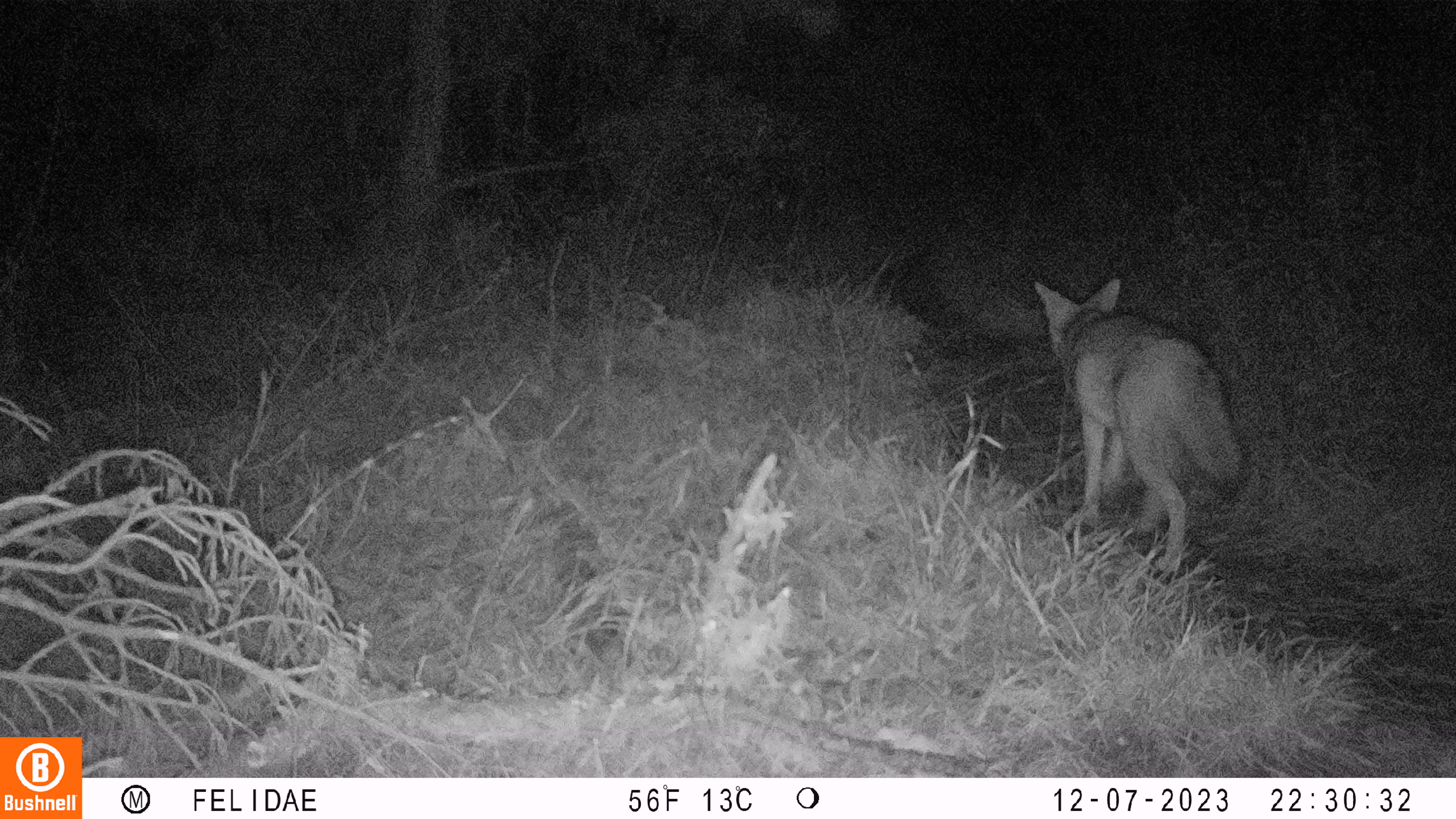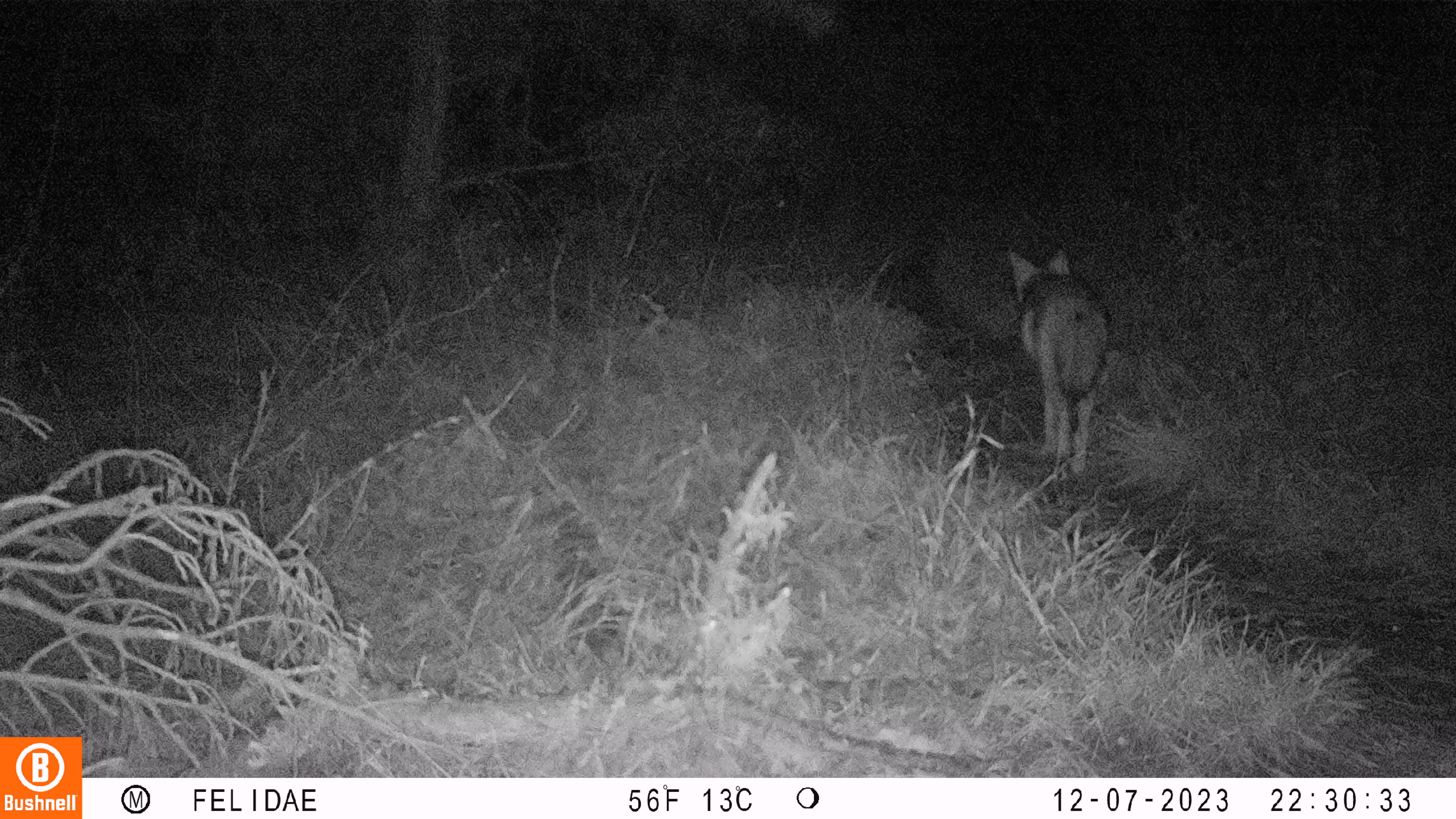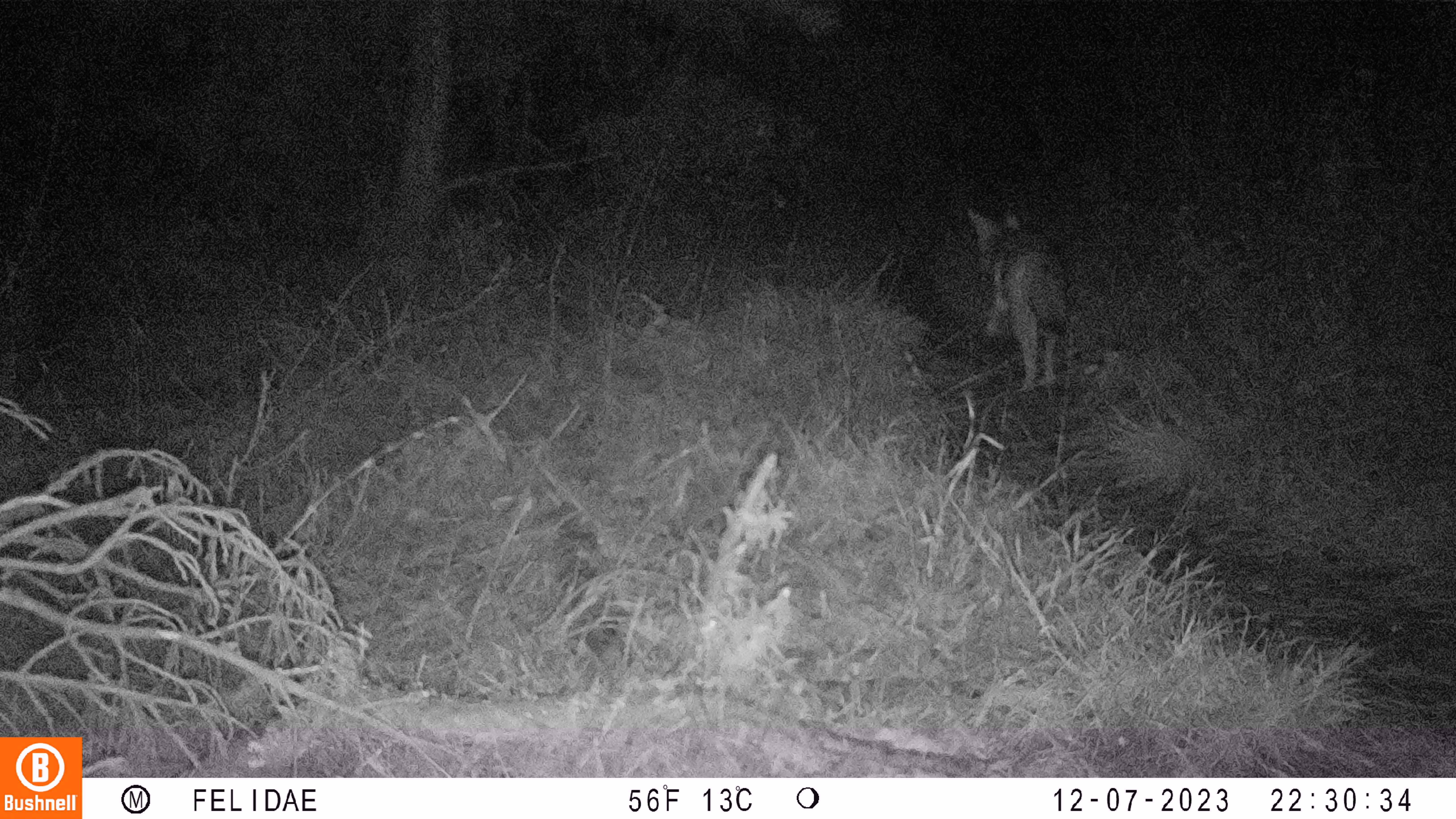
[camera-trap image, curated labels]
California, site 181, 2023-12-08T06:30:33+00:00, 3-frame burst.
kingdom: Animalia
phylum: Chordata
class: Mammalia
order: Carnivora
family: Canidae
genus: Canis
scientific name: Canis latrans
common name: coyote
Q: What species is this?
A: Coyote (Canis latrans).